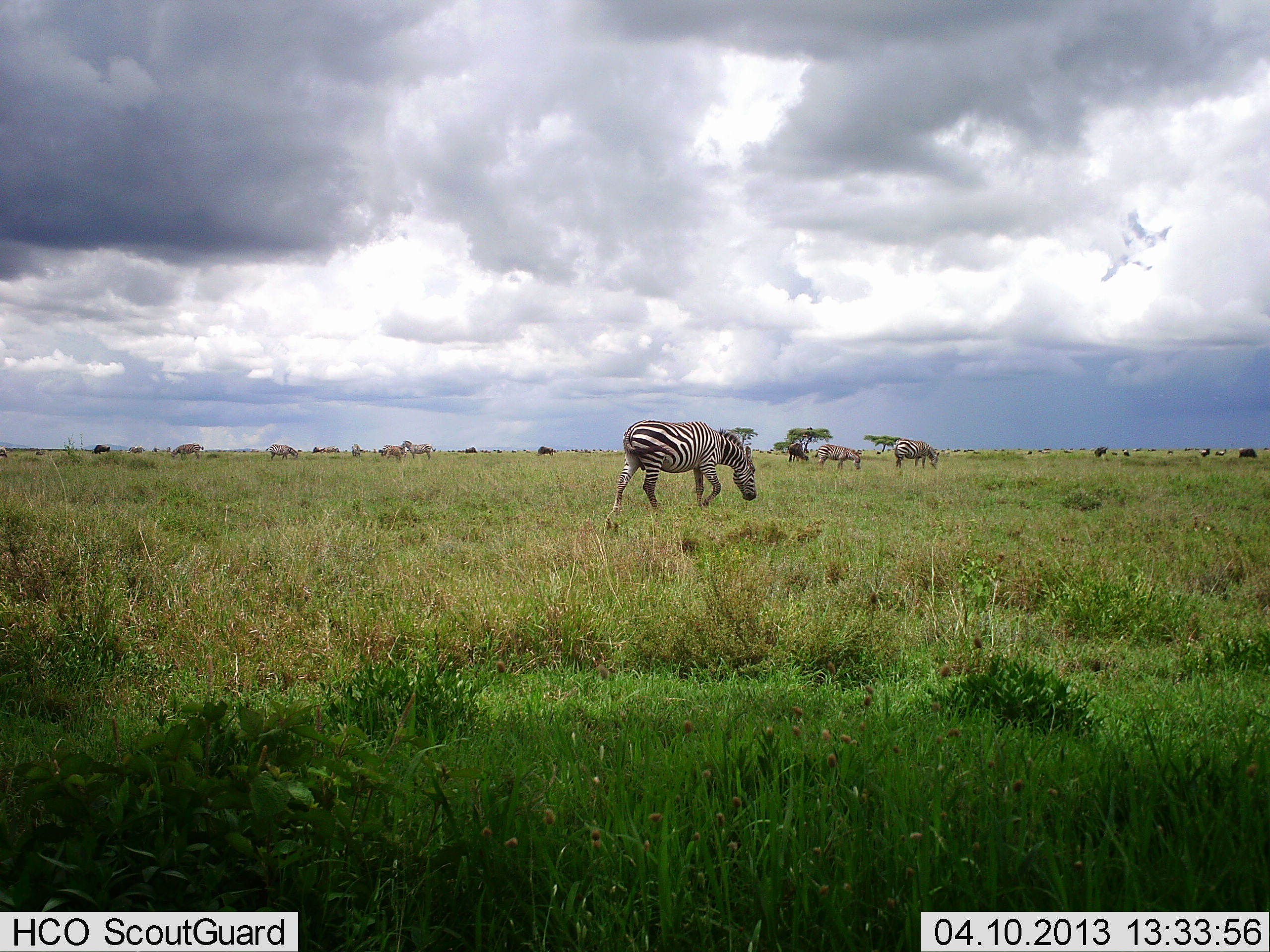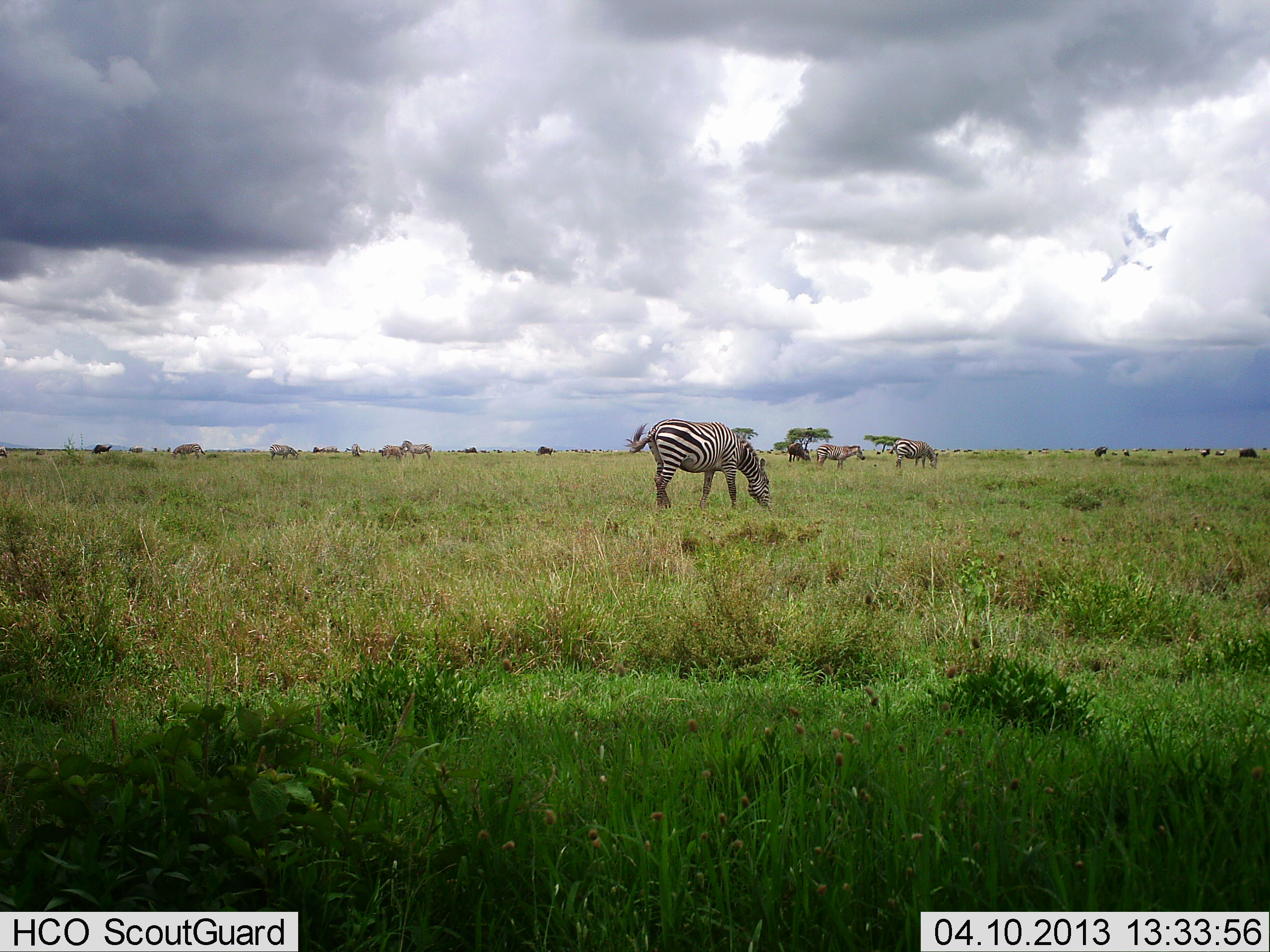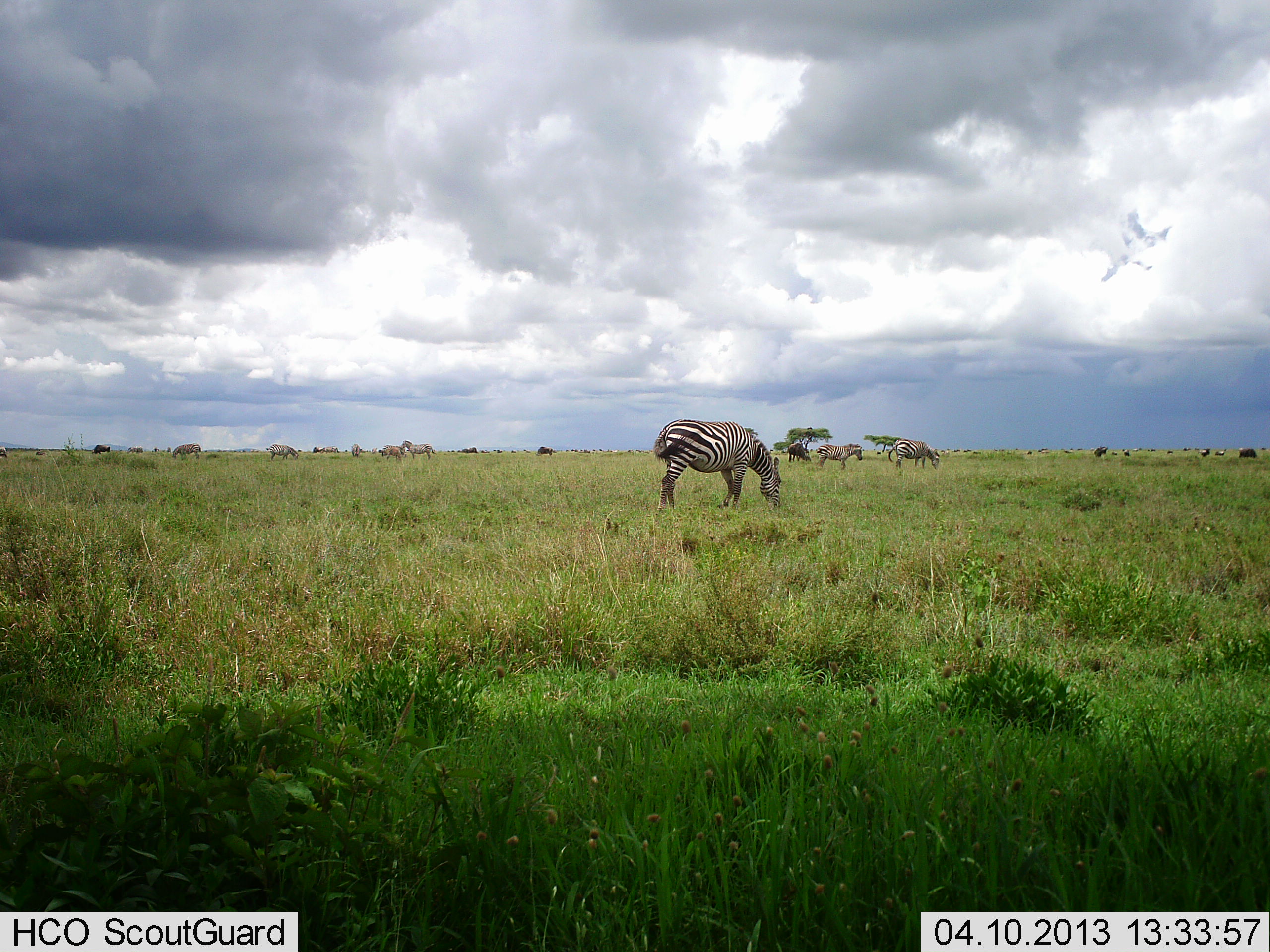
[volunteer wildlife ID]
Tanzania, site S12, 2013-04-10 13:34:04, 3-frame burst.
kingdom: Animalia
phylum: Chordata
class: Mammalia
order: Perissodactyla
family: Equidae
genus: Equus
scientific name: Equus quagga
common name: plains zebra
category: zebra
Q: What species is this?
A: Zebra (plains zebra) (Equus quagga).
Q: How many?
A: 7.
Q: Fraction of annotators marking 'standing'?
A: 48%.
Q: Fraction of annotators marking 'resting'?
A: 0%.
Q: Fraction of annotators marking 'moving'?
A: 17%.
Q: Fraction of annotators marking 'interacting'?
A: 9%.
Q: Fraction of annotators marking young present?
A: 0%.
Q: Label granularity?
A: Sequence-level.